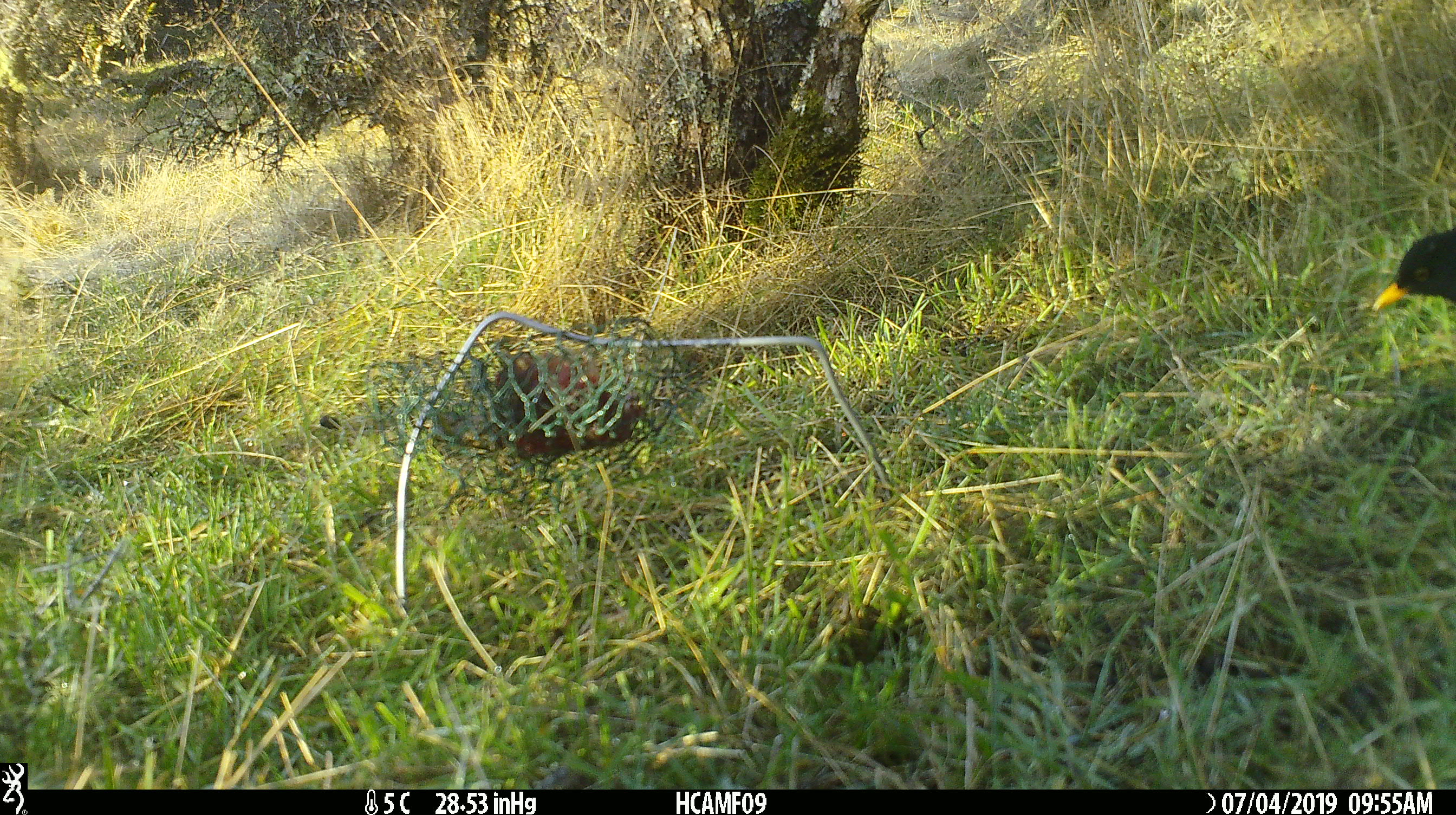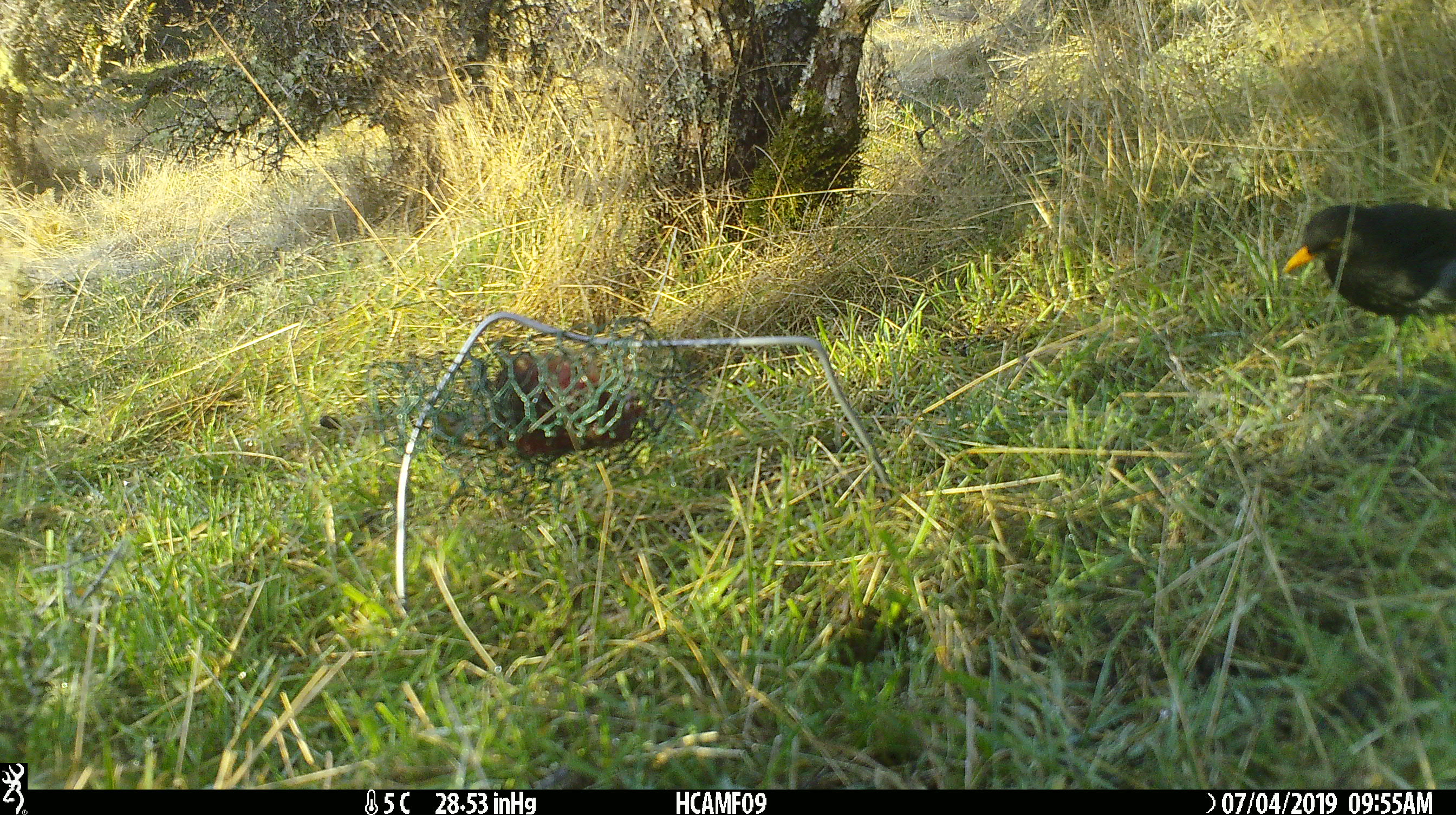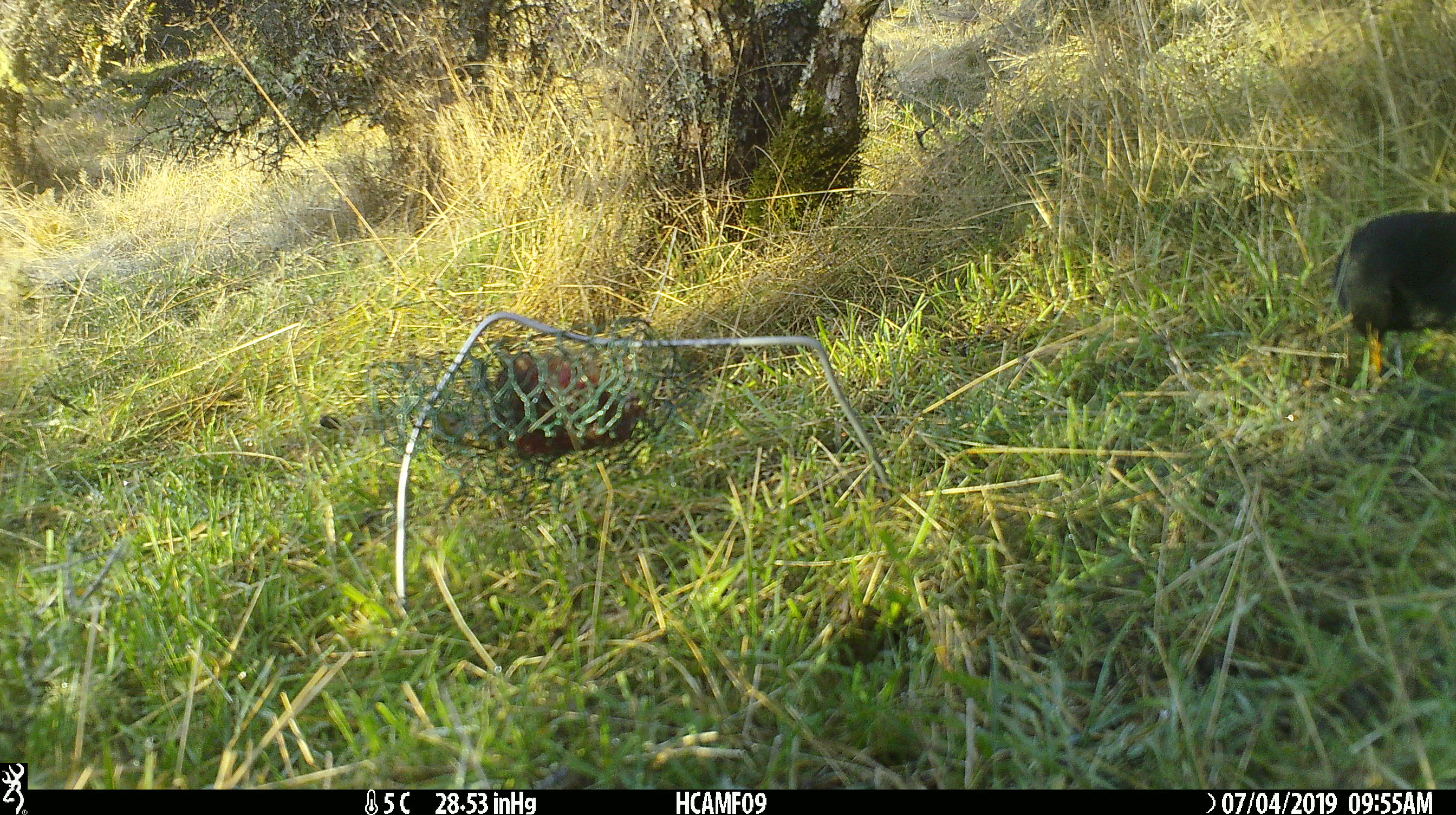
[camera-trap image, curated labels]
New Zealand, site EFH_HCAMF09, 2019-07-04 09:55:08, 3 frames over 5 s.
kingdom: Animalia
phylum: Chordata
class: Aves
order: Passeriformes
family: Turdidae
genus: Turdus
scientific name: Turdus merula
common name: eurasian blackbird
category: blackbird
Blackbird (eurasian blackbird) (Turdus merula).